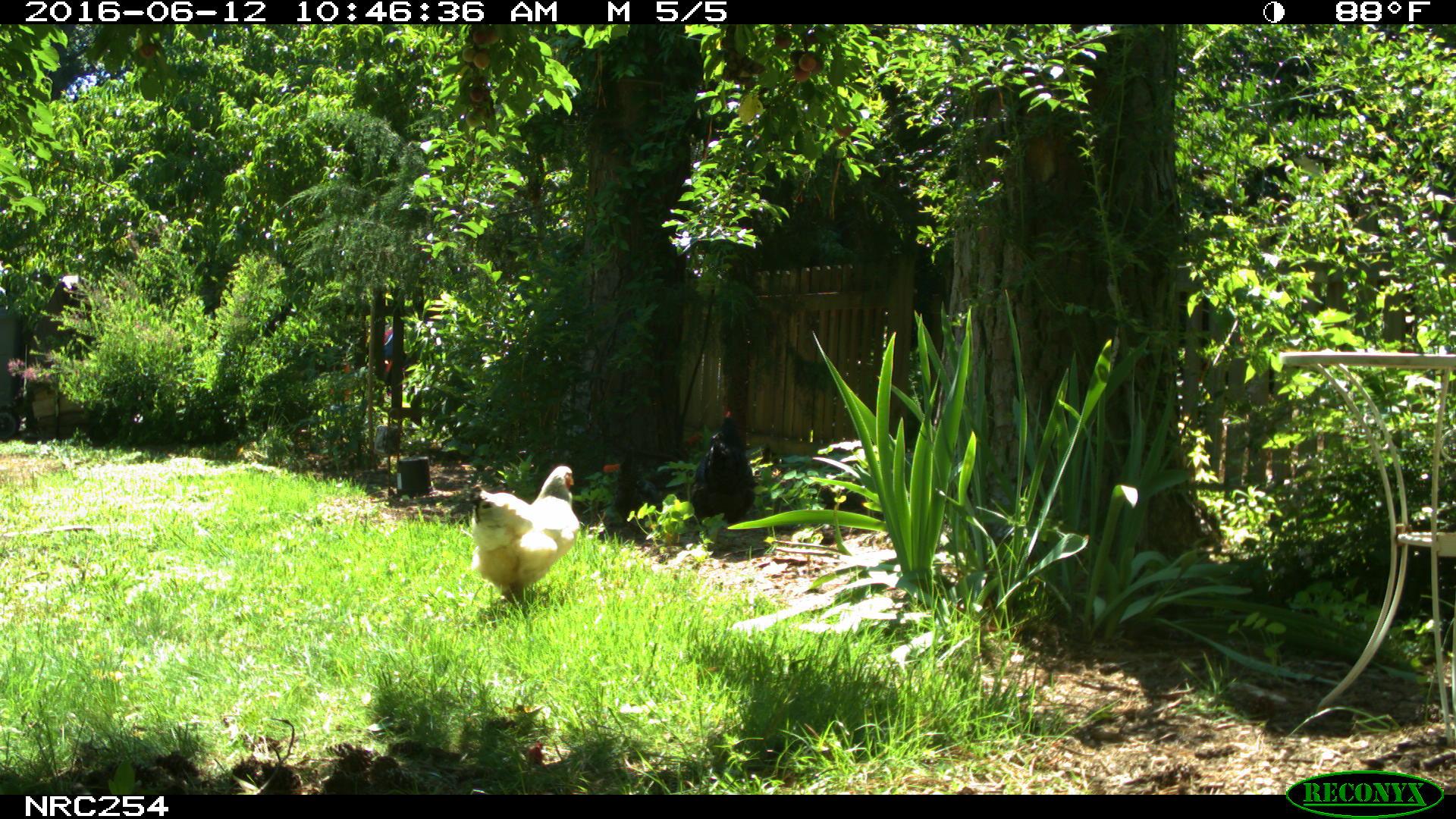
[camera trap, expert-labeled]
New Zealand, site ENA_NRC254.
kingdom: Animalia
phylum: Chordata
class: Aves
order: Galliformes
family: Phasianidae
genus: Gallus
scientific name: Gallus gallus domesticus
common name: chicken